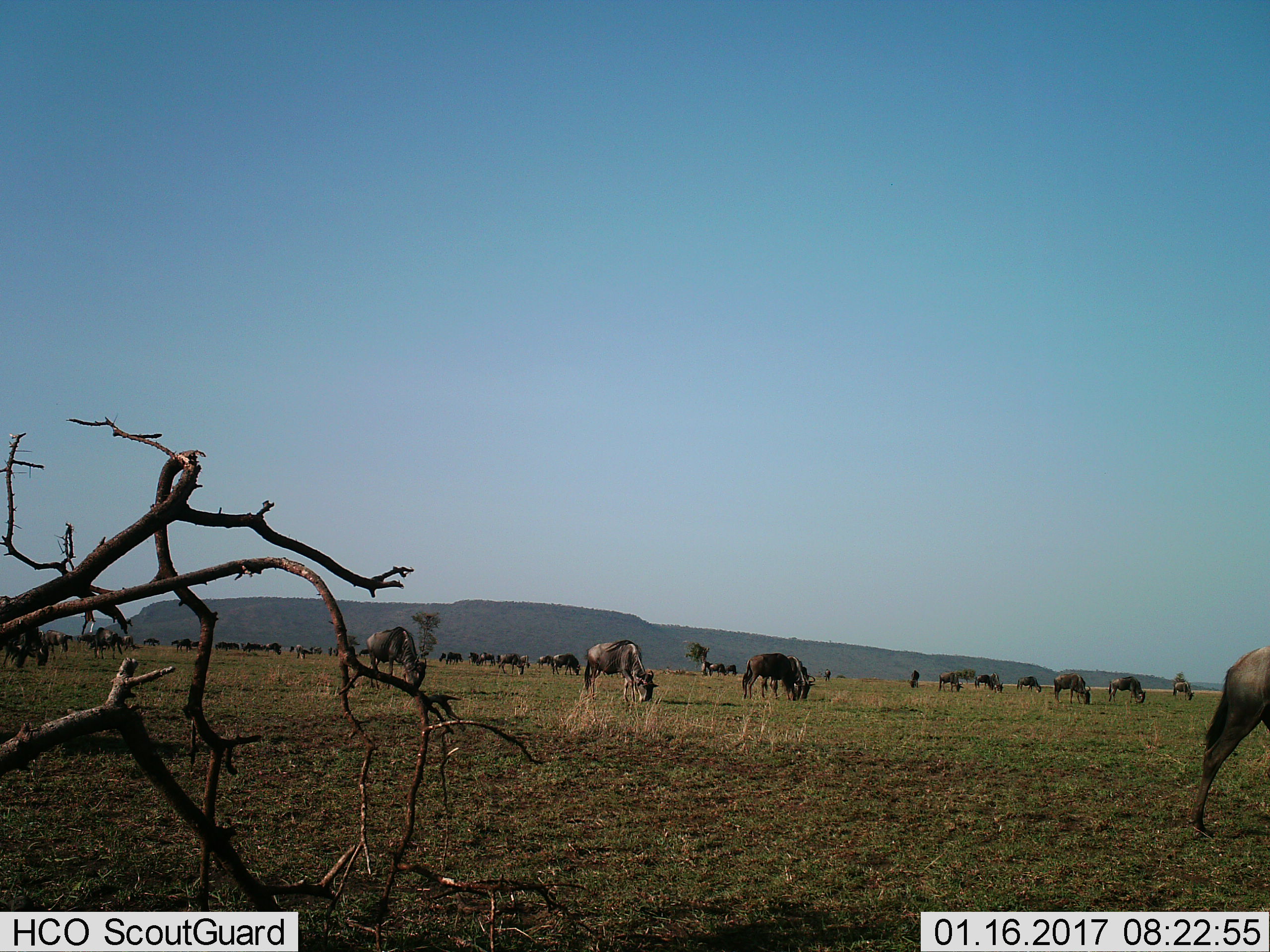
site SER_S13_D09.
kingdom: Animalia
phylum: Chordata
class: Mammalia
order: Artiodactyla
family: Bovidae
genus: Connochaetes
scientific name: Connochaetes taurinus taurinus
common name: blue wildebeest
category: wildebeestblue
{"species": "wildebeestblue (blue wildebeest) (Connochaetes taurinus taurinus)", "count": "11-50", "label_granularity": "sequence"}